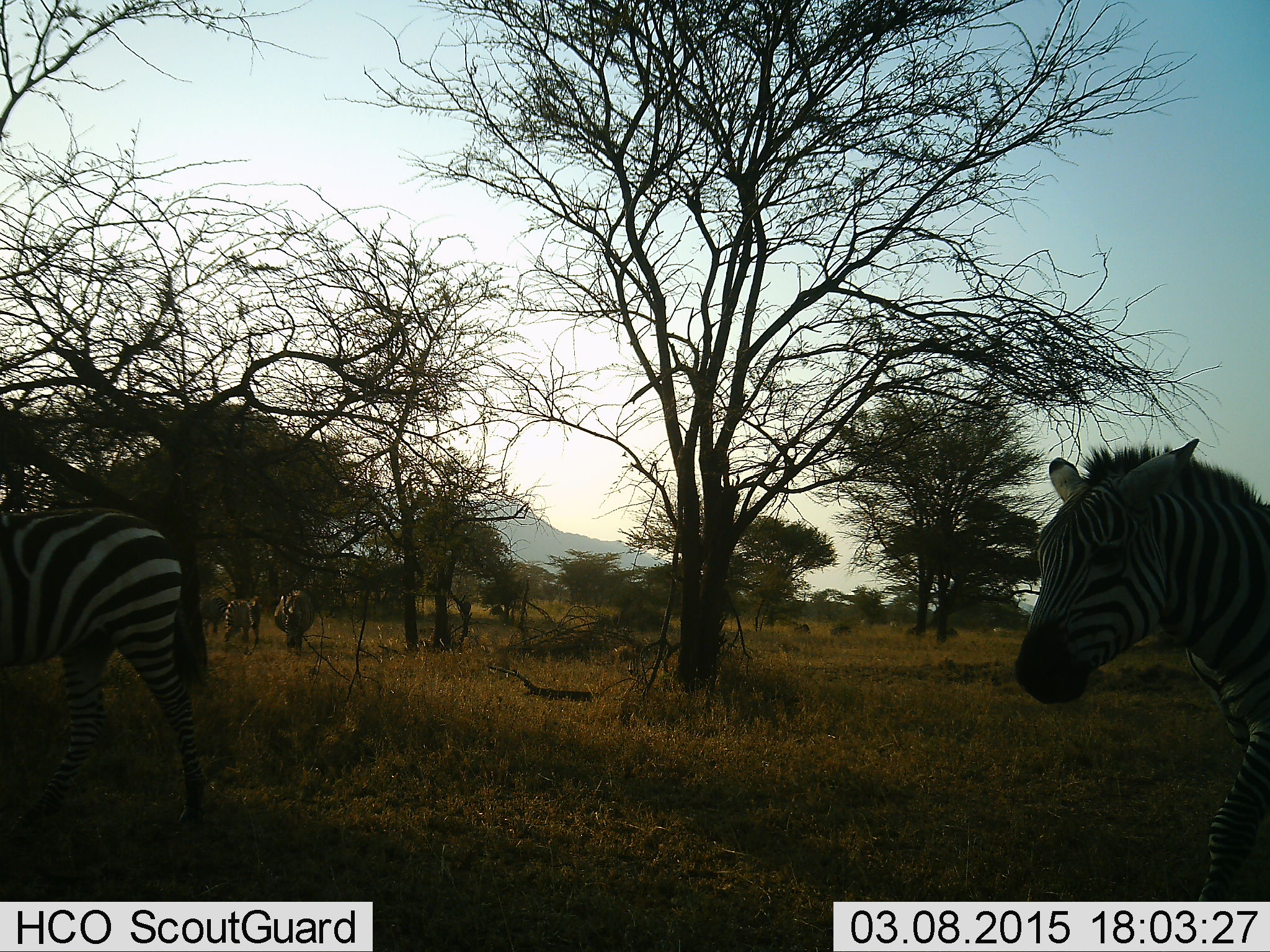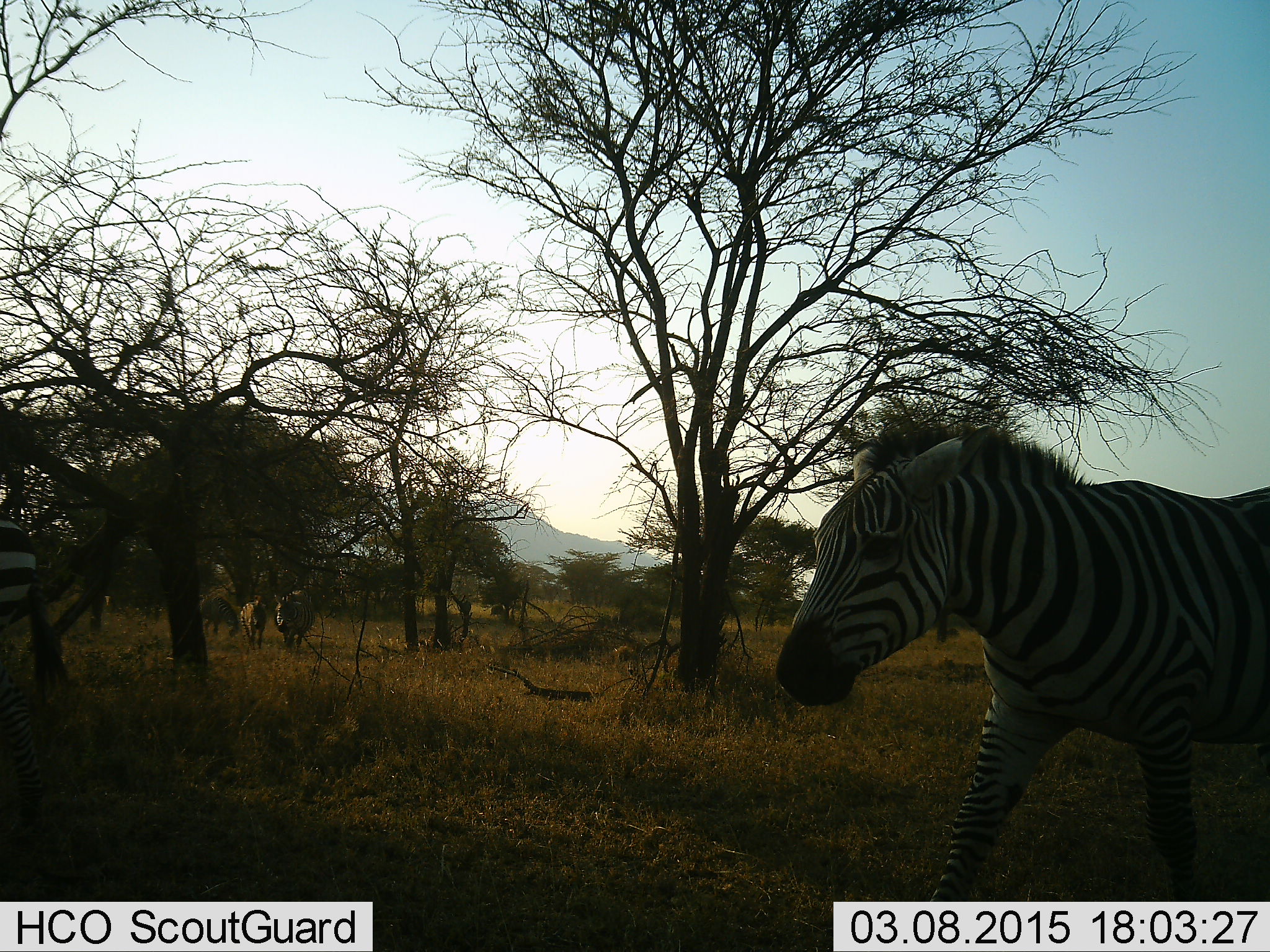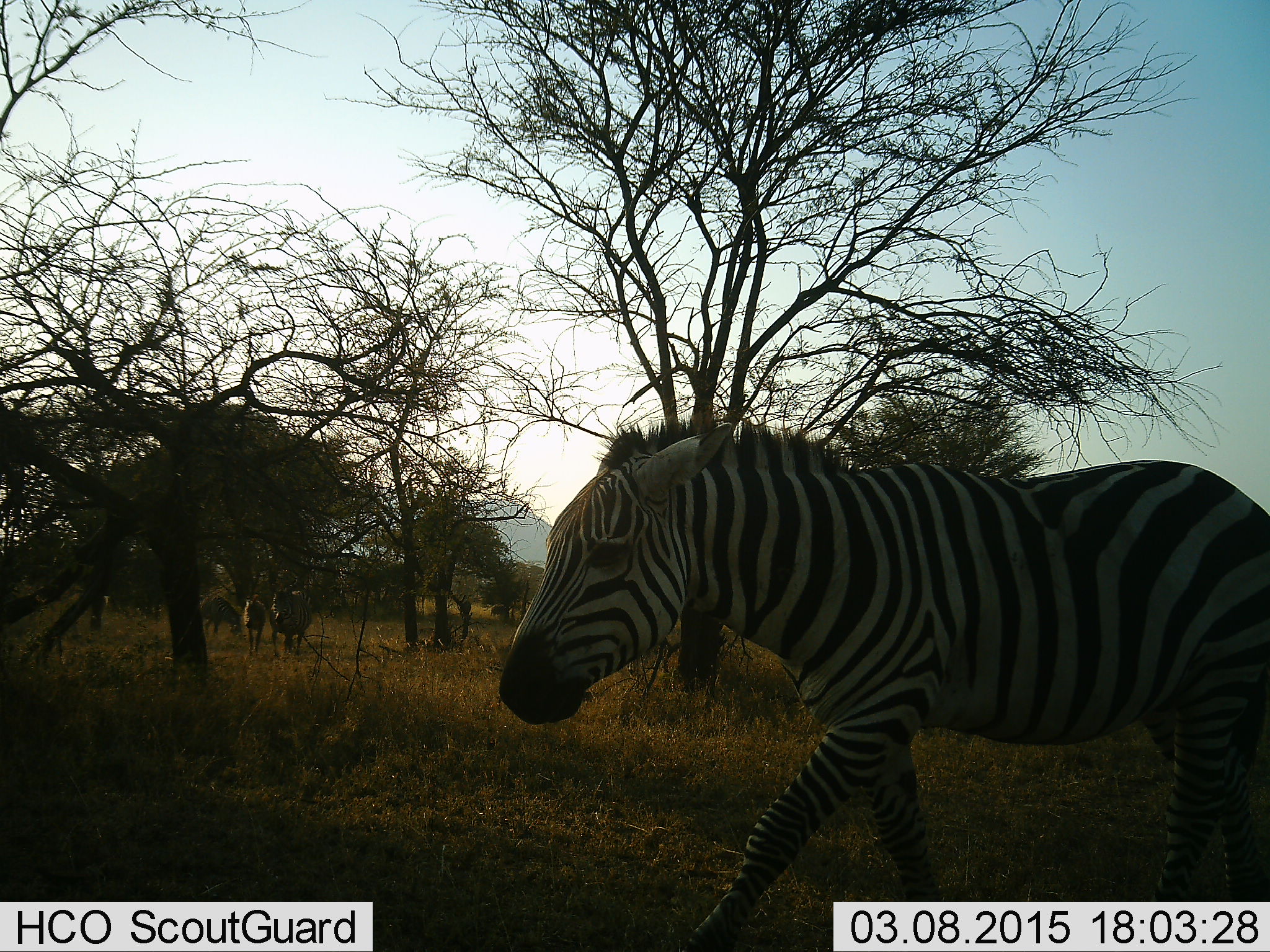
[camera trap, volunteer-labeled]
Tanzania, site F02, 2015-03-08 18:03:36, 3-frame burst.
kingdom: Animalia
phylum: Chordata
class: Mammalia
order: Perissodactyla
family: Equidae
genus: Equus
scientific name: Equus quagga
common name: plains zebra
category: zebra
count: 4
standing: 27%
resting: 0%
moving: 100%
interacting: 0%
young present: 18%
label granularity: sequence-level